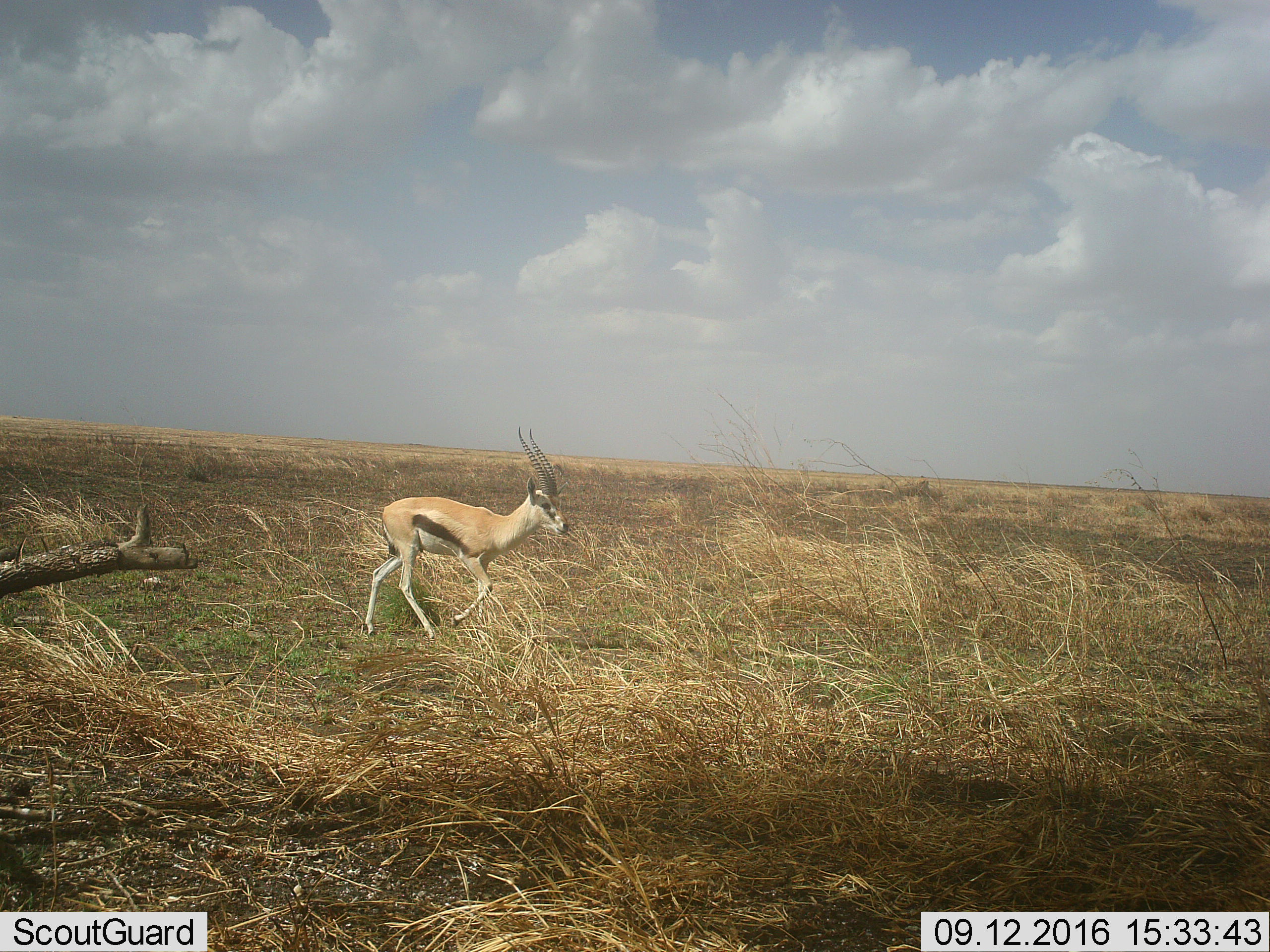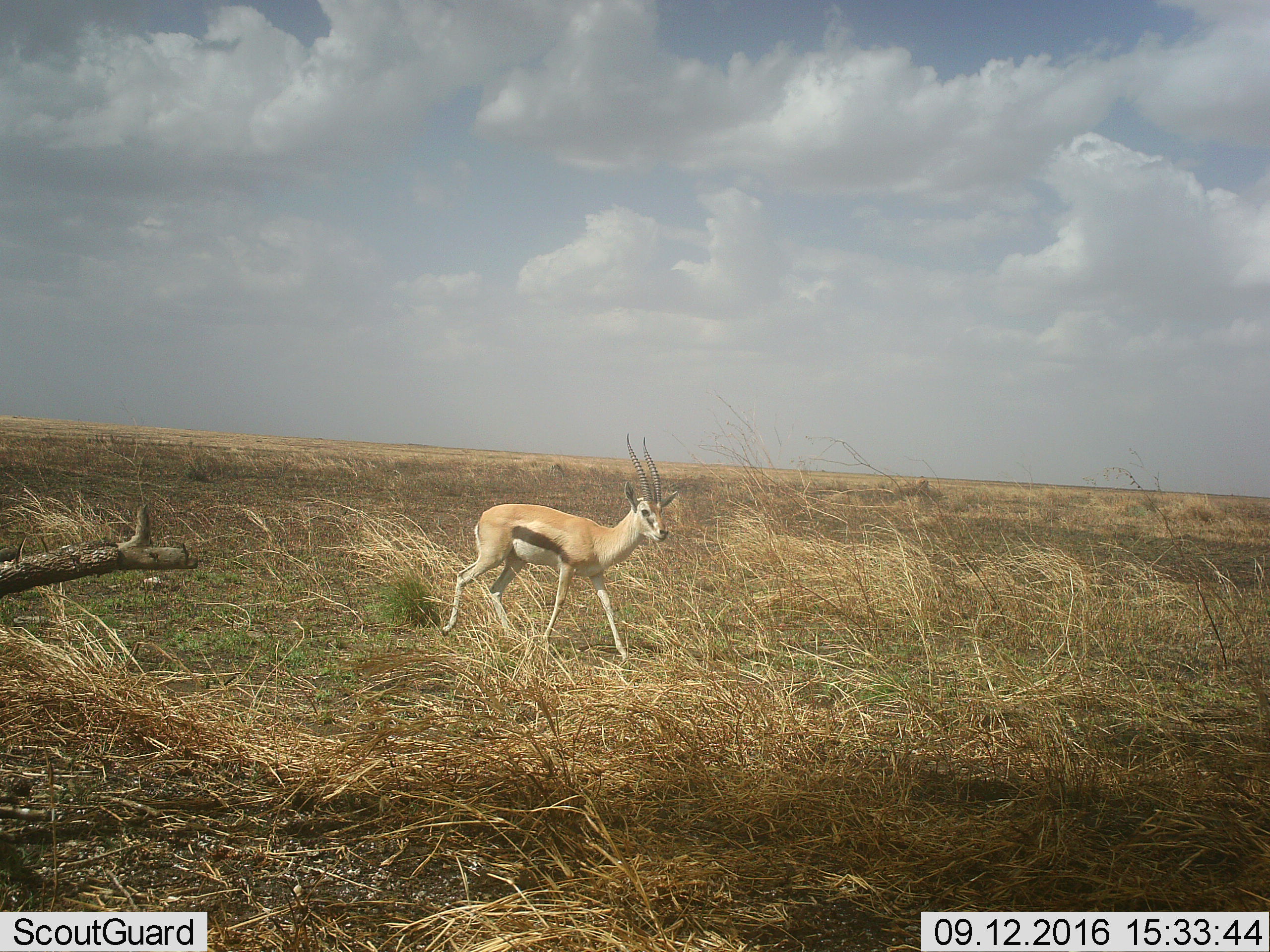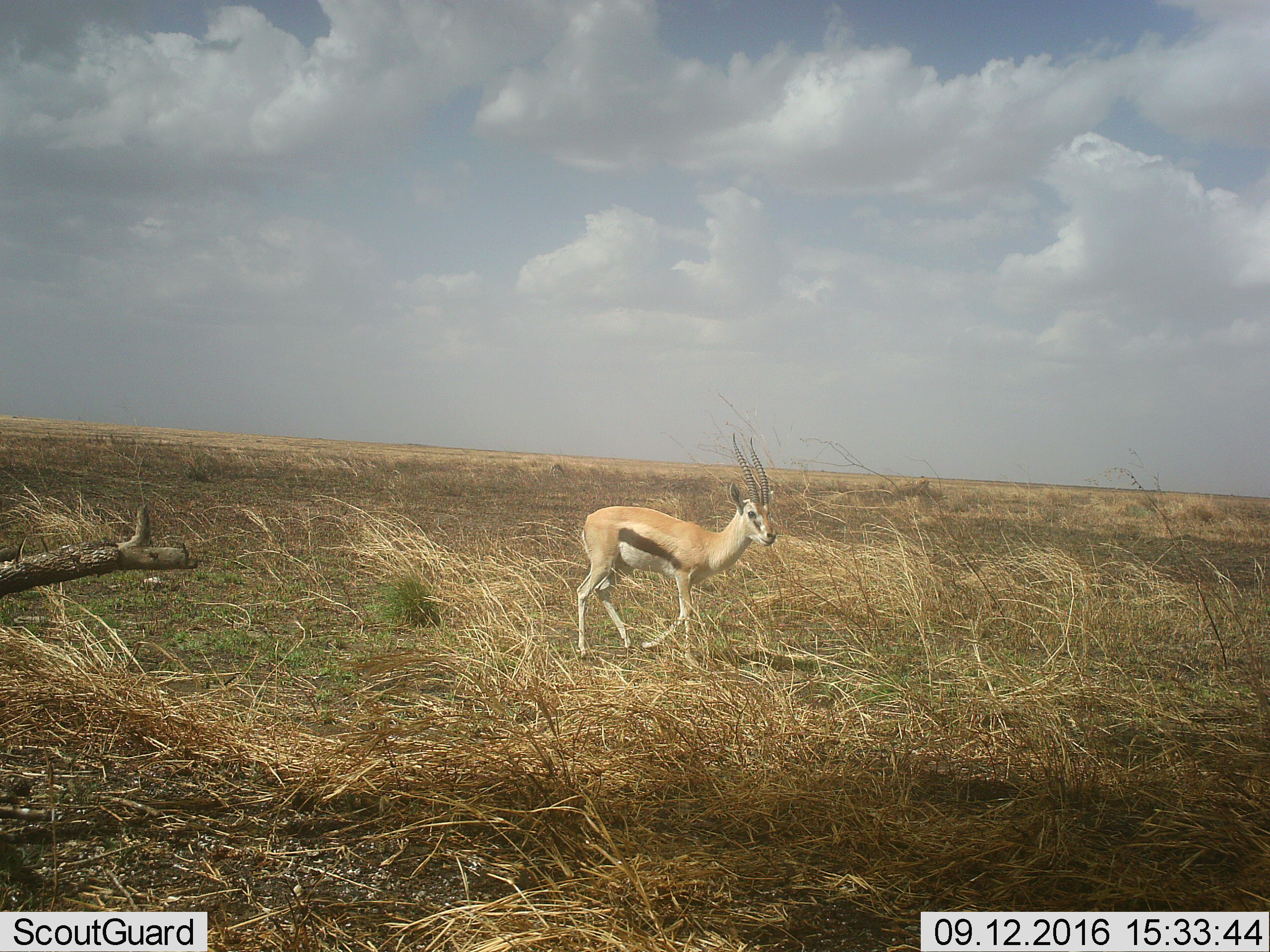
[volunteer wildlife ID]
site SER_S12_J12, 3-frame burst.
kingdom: Animalia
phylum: Chordata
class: Mammalia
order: Artiodactyla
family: Bovidae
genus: Eudorcas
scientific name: Eudorcas thomsonii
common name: thomson's gazelle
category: gazellethomsons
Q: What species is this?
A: Gazellethomsons (thomson's gazelle) (Eudorcas thomsonii).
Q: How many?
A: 1.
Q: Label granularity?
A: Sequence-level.